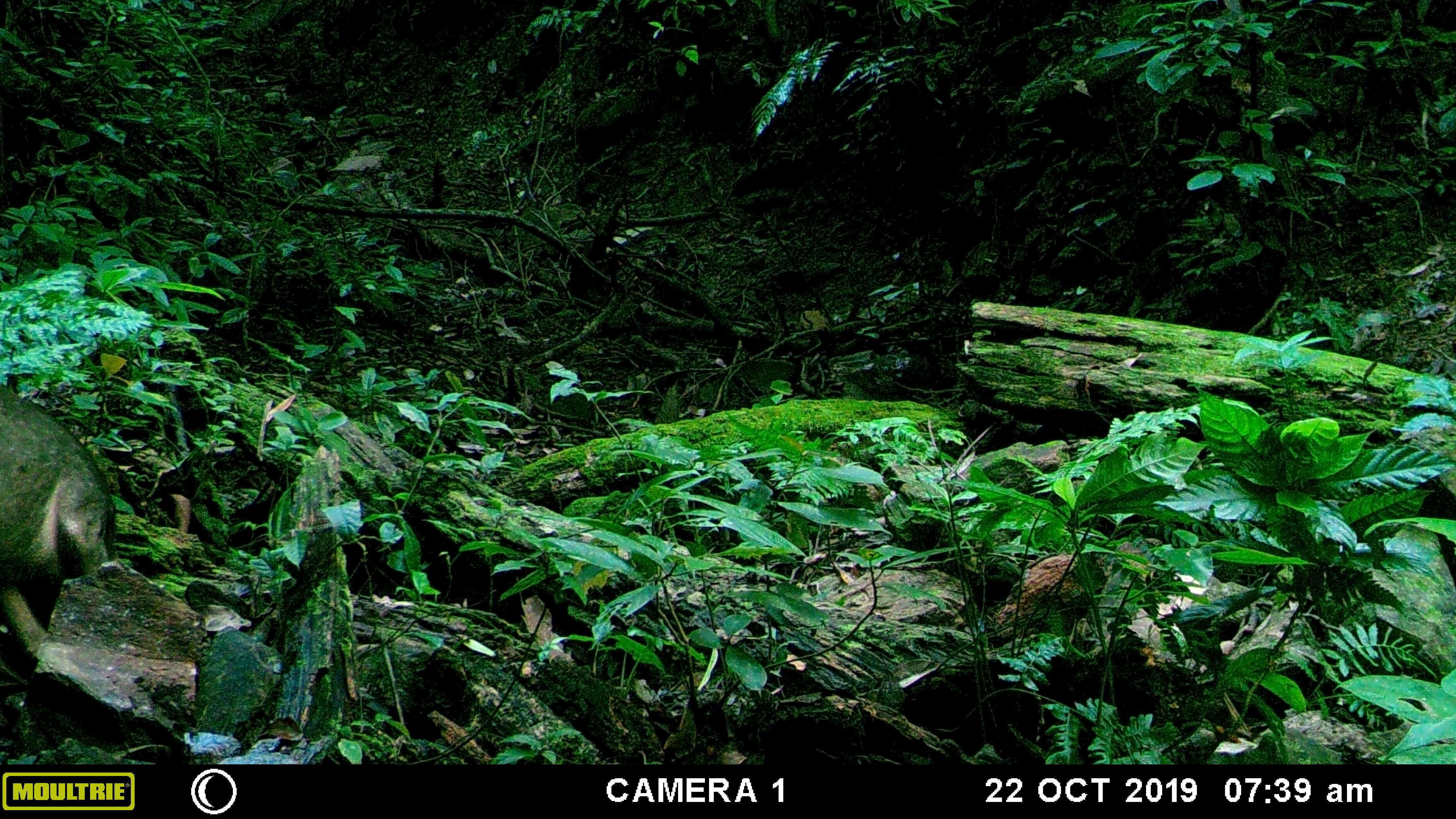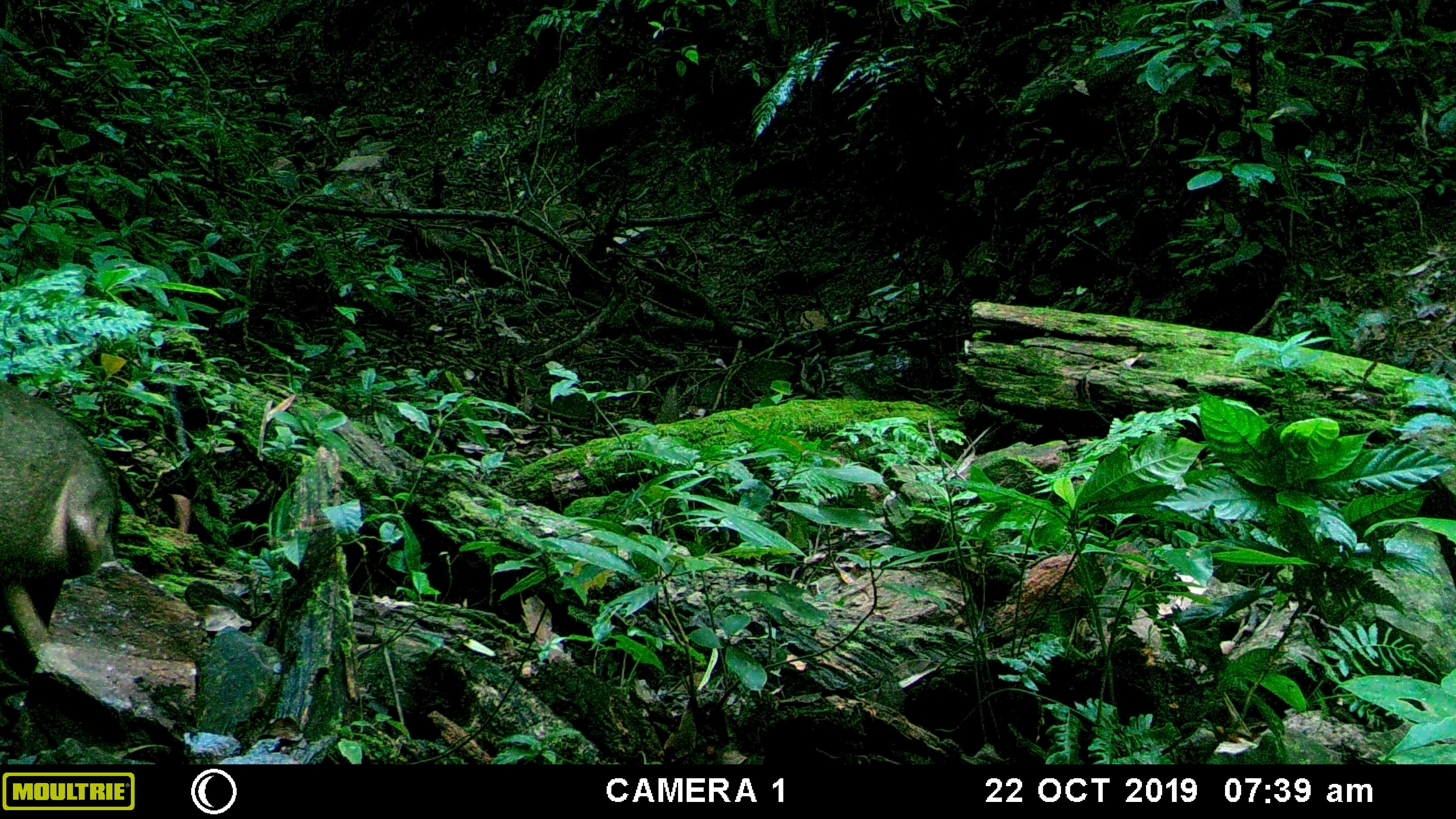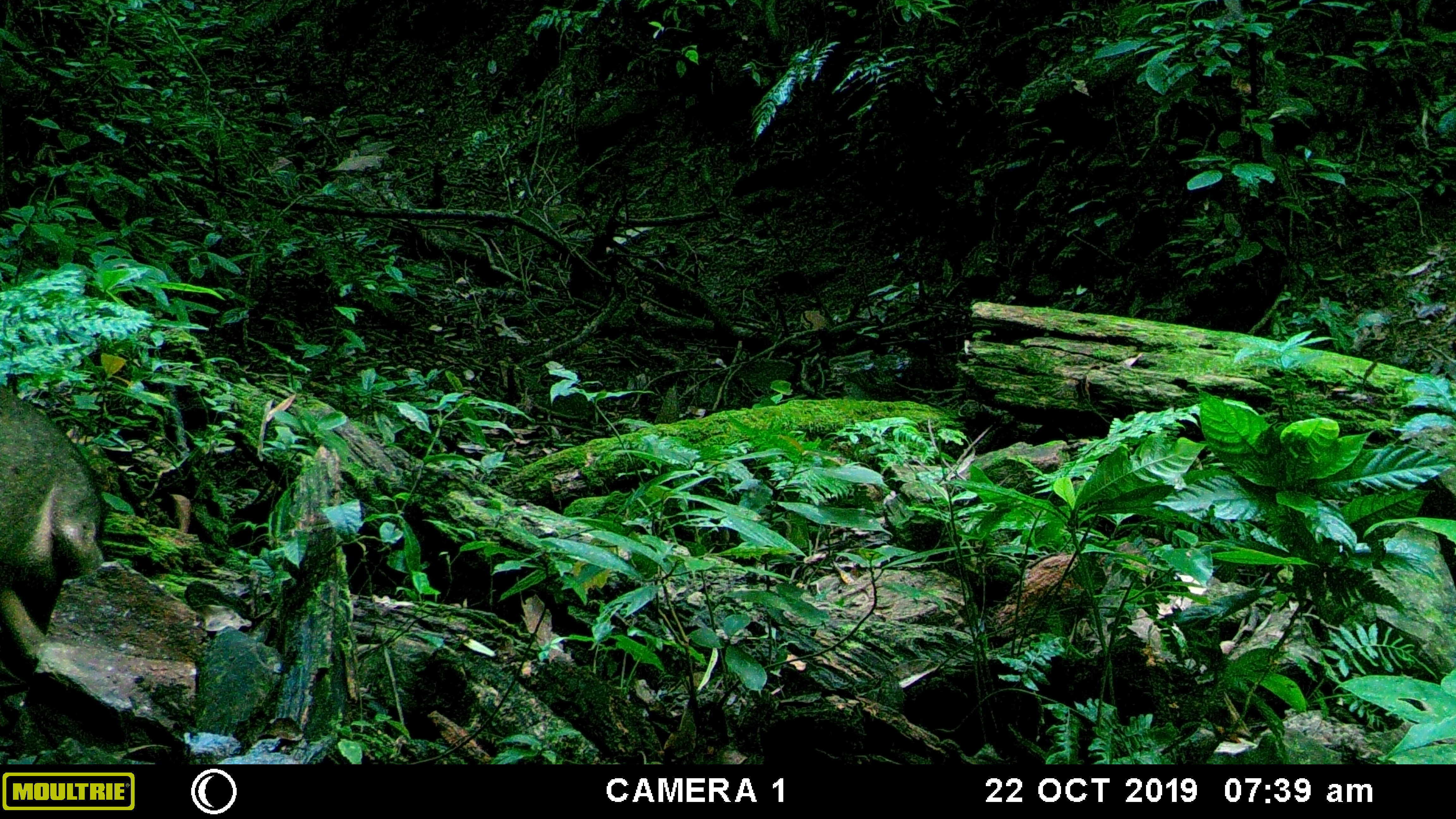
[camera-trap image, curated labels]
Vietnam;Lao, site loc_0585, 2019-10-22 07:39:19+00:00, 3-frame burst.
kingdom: Animalia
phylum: Chordata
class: Mammalia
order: Artiodactyla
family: Suidae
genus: Sus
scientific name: Sus scrofa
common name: eurasian wild pig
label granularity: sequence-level